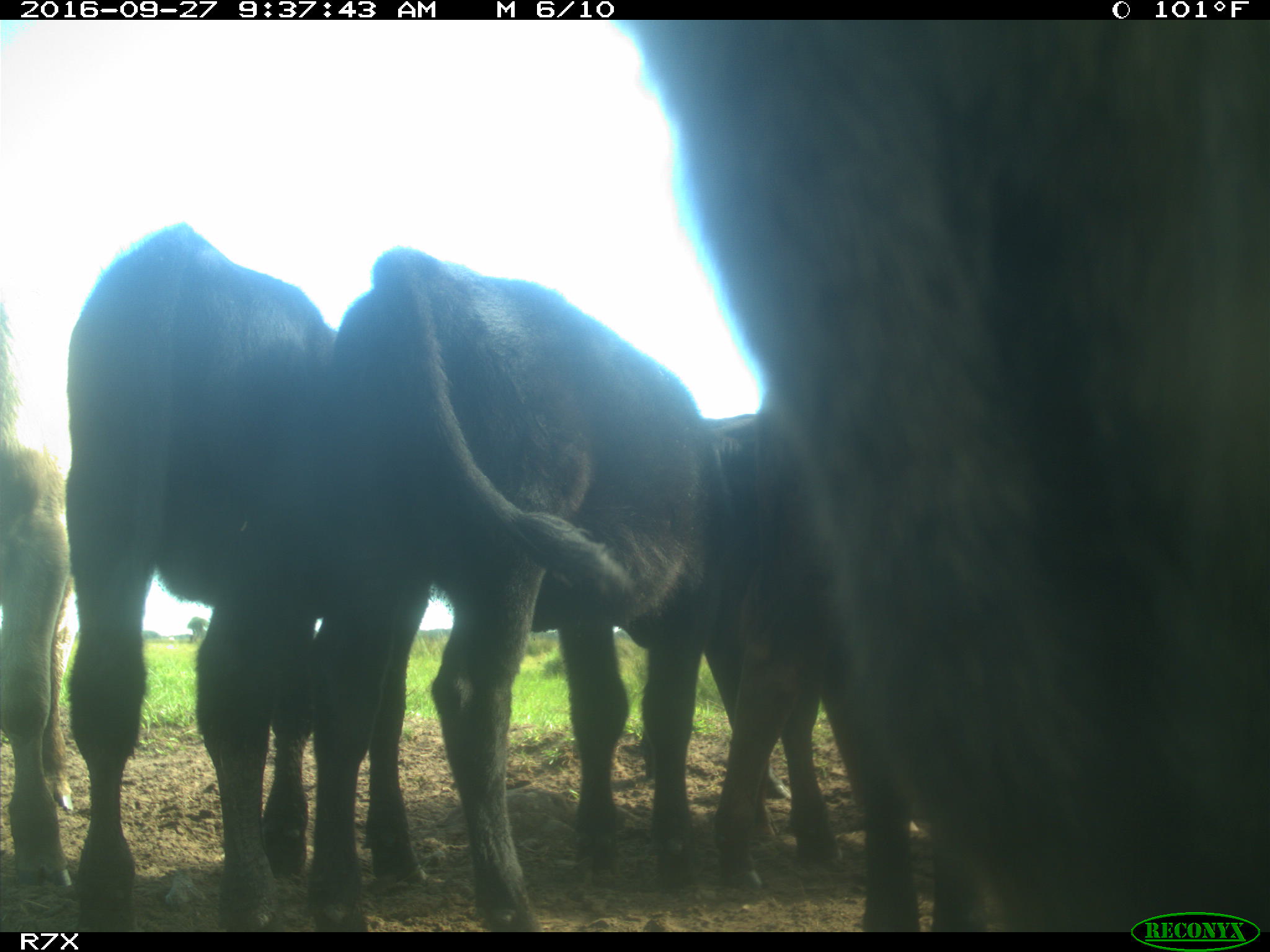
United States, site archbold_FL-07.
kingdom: Animalia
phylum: Chordata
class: Mammalia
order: Artiodactyla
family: Bovidae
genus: Bos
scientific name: Bos taurus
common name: domestic cow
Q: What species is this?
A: Bos taurus (domestic cow).